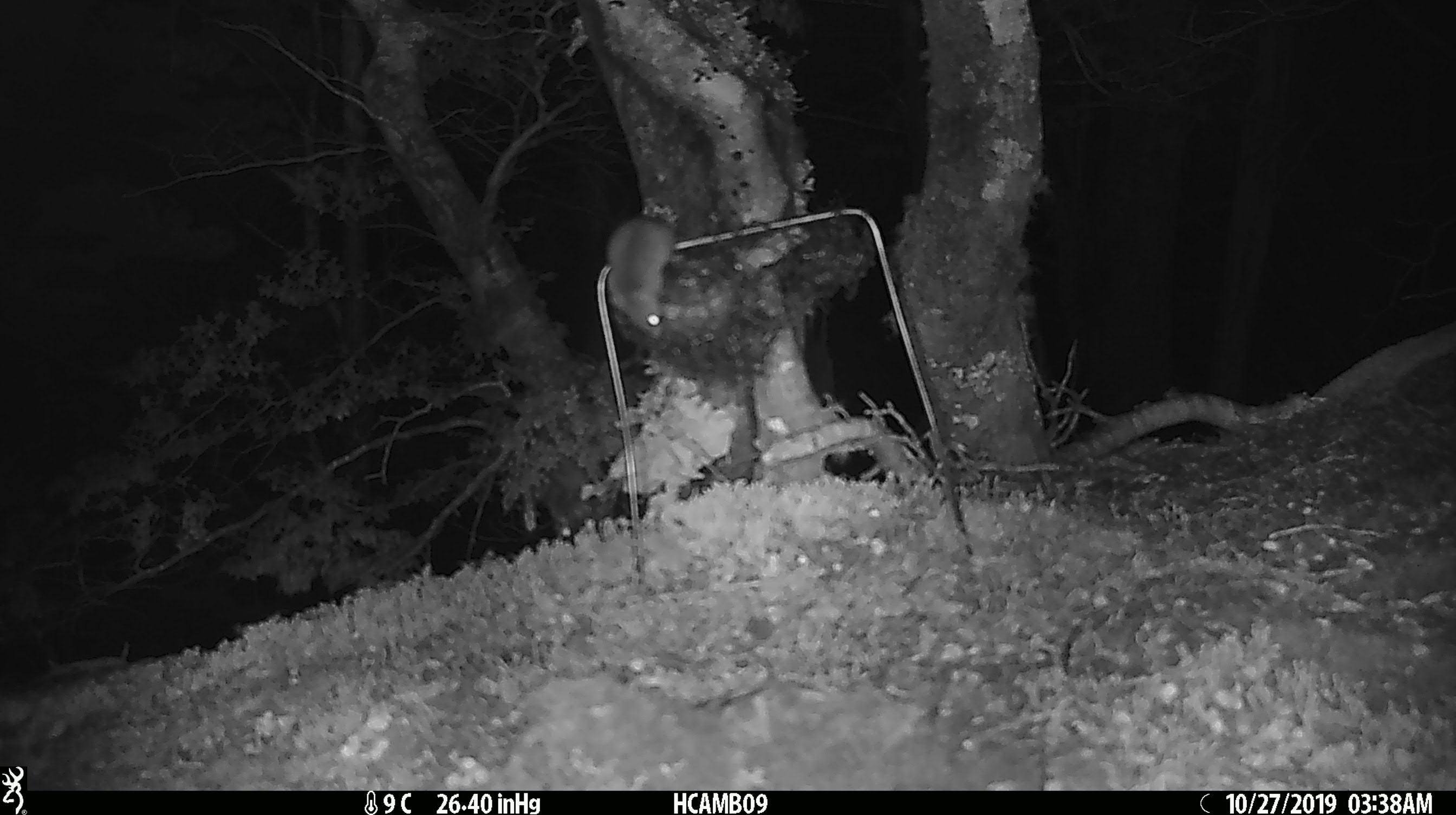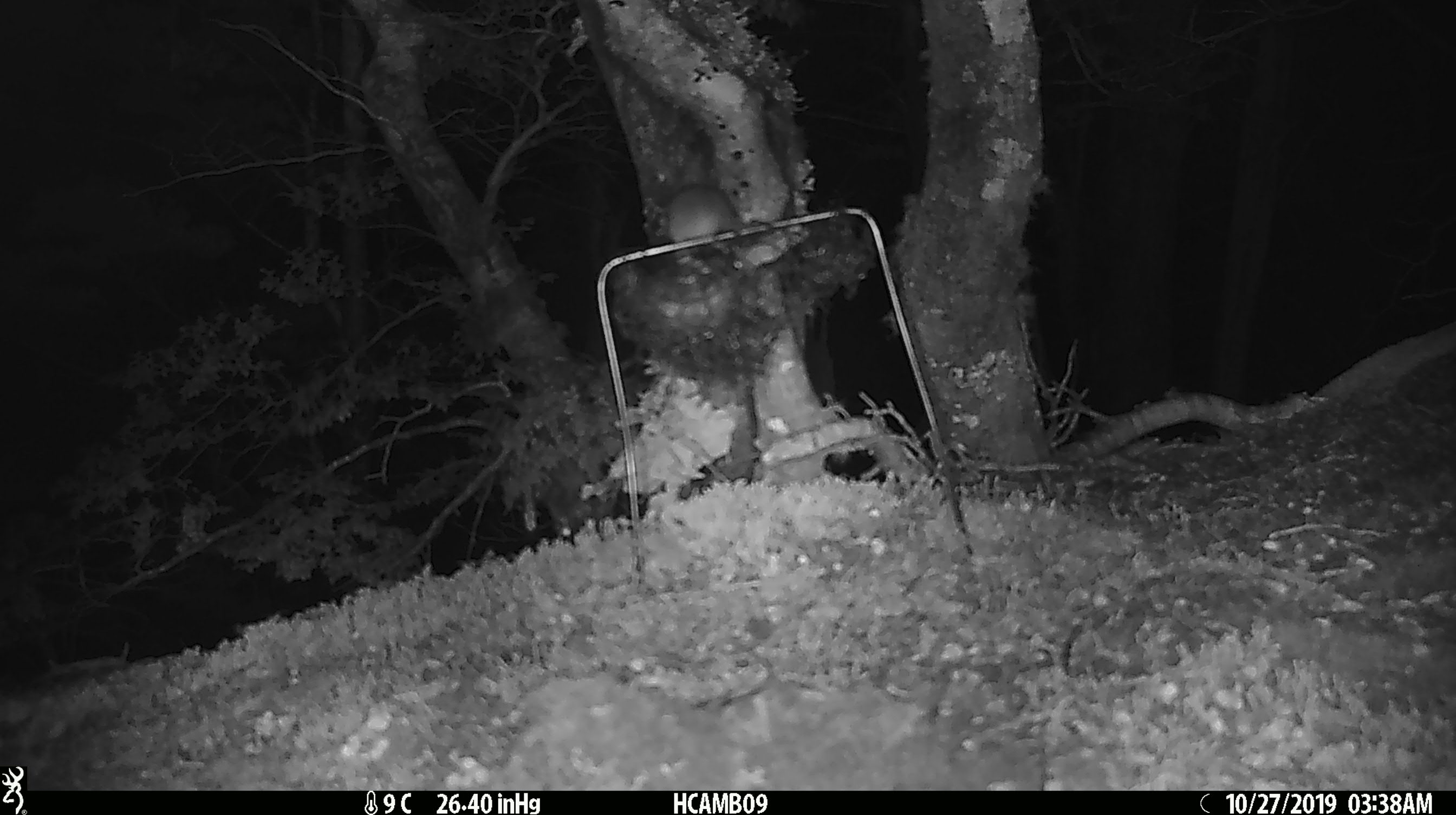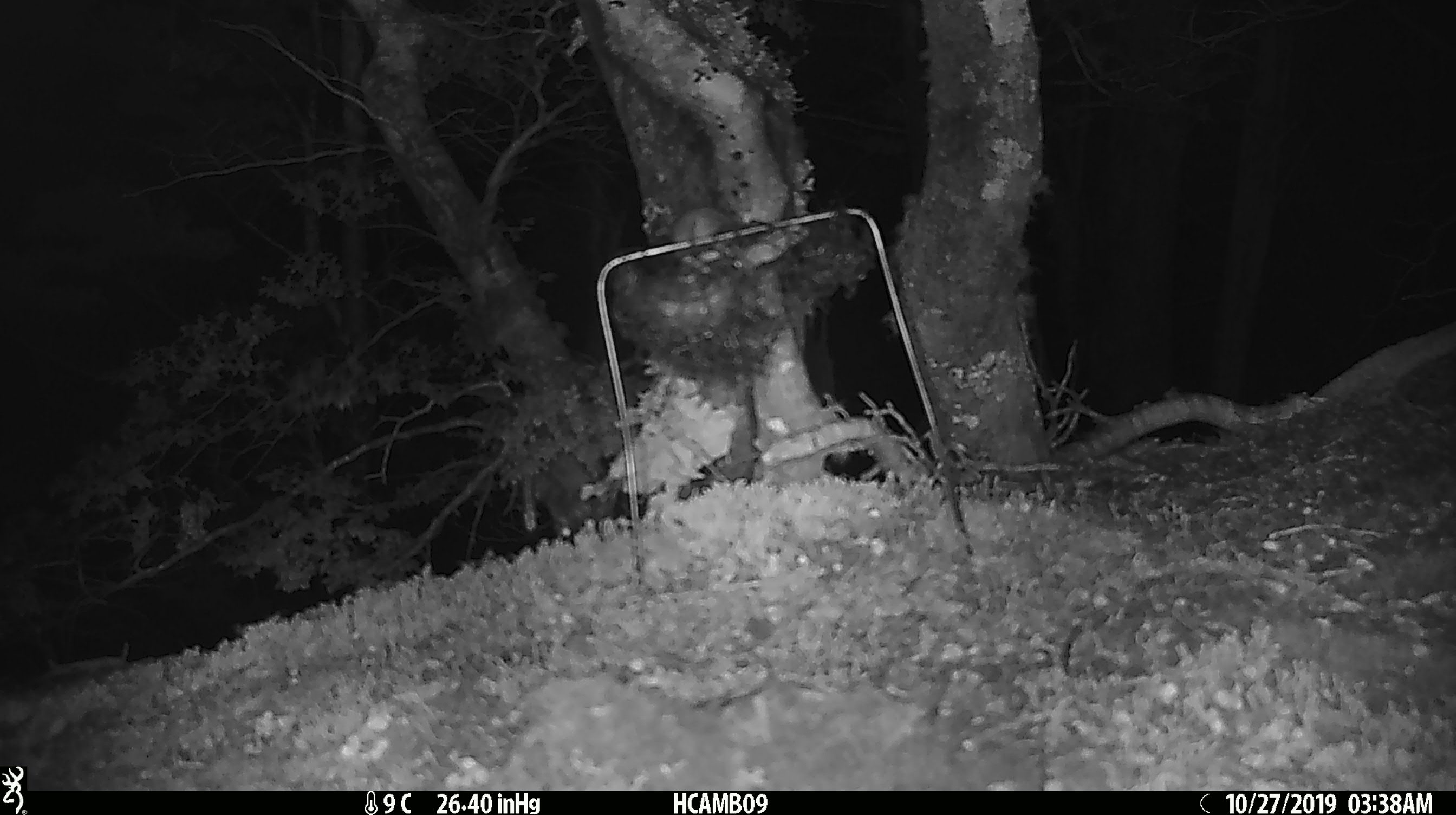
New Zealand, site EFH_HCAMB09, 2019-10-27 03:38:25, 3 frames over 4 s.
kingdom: Animalia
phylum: Chordata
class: Mammalia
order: Rodentia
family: Muridae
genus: Mus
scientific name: Mus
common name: mouse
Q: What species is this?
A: Mouse (Mus).